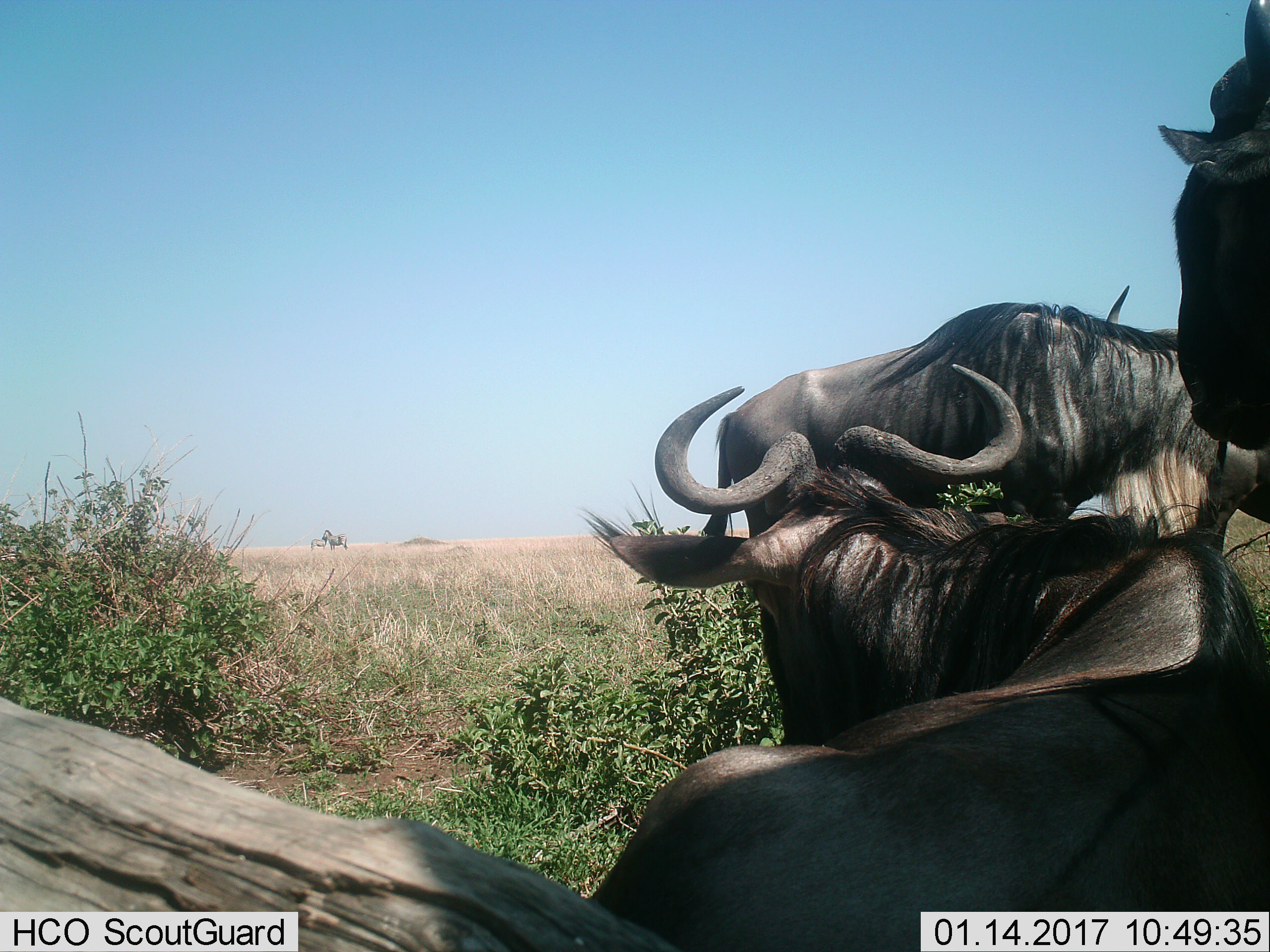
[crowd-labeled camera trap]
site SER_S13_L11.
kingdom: Animalia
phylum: Chordata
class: Mammalia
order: Artiodactyla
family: Bovidae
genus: Connochaetes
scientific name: Connochaetes taurinus taurinus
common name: blue wildebeest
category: wildebeestblue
Wildebeestblue (blue wildebeest) (Connochaetes taurinus taurinus), count 4. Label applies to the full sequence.